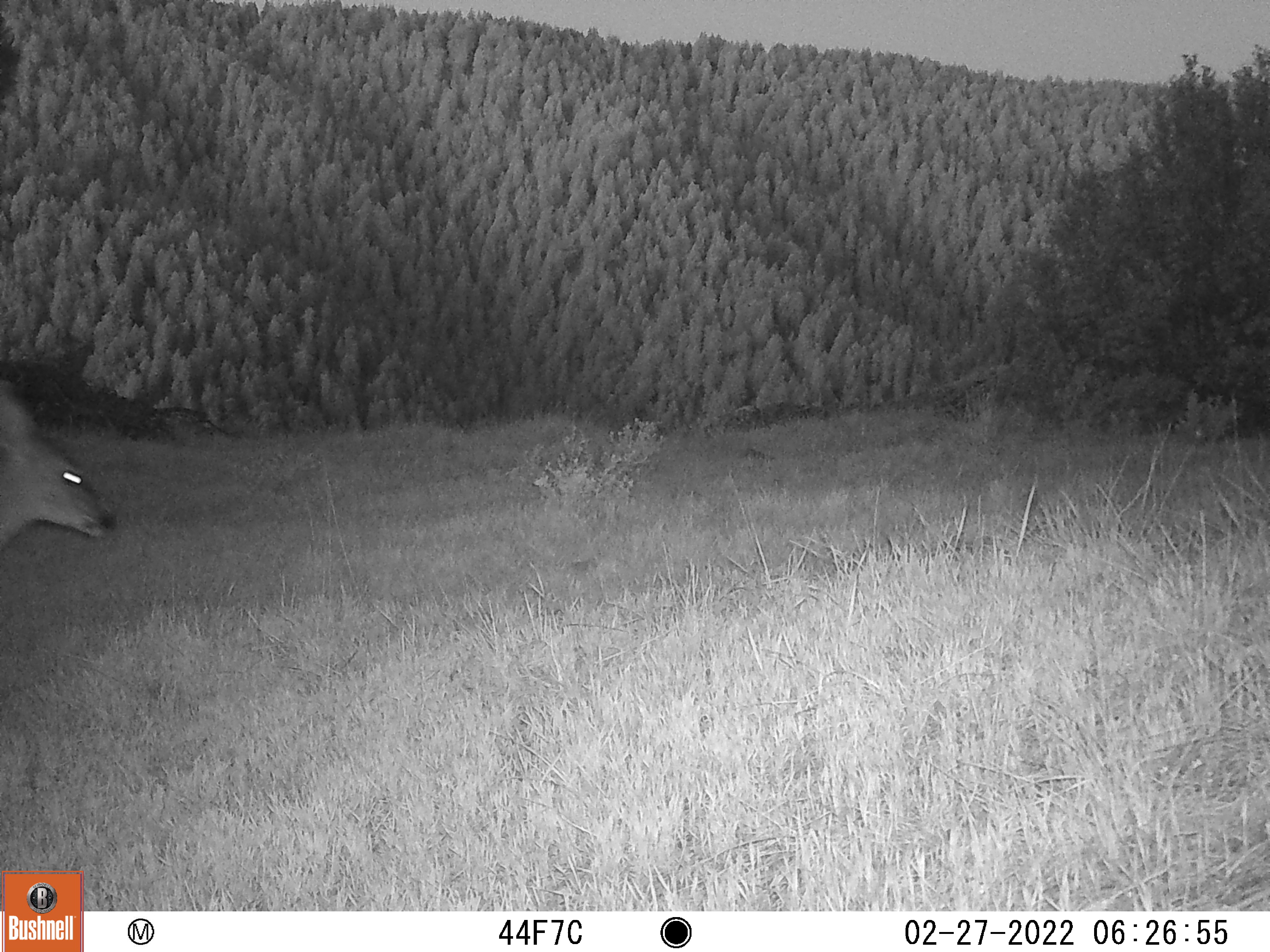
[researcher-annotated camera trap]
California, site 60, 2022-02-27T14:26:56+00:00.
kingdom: Animalia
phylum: Chordata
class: Mammalia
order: Artiodactyla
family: Cervidae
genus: Odocoileus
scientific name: Odocoileus hemionus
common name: mule deer